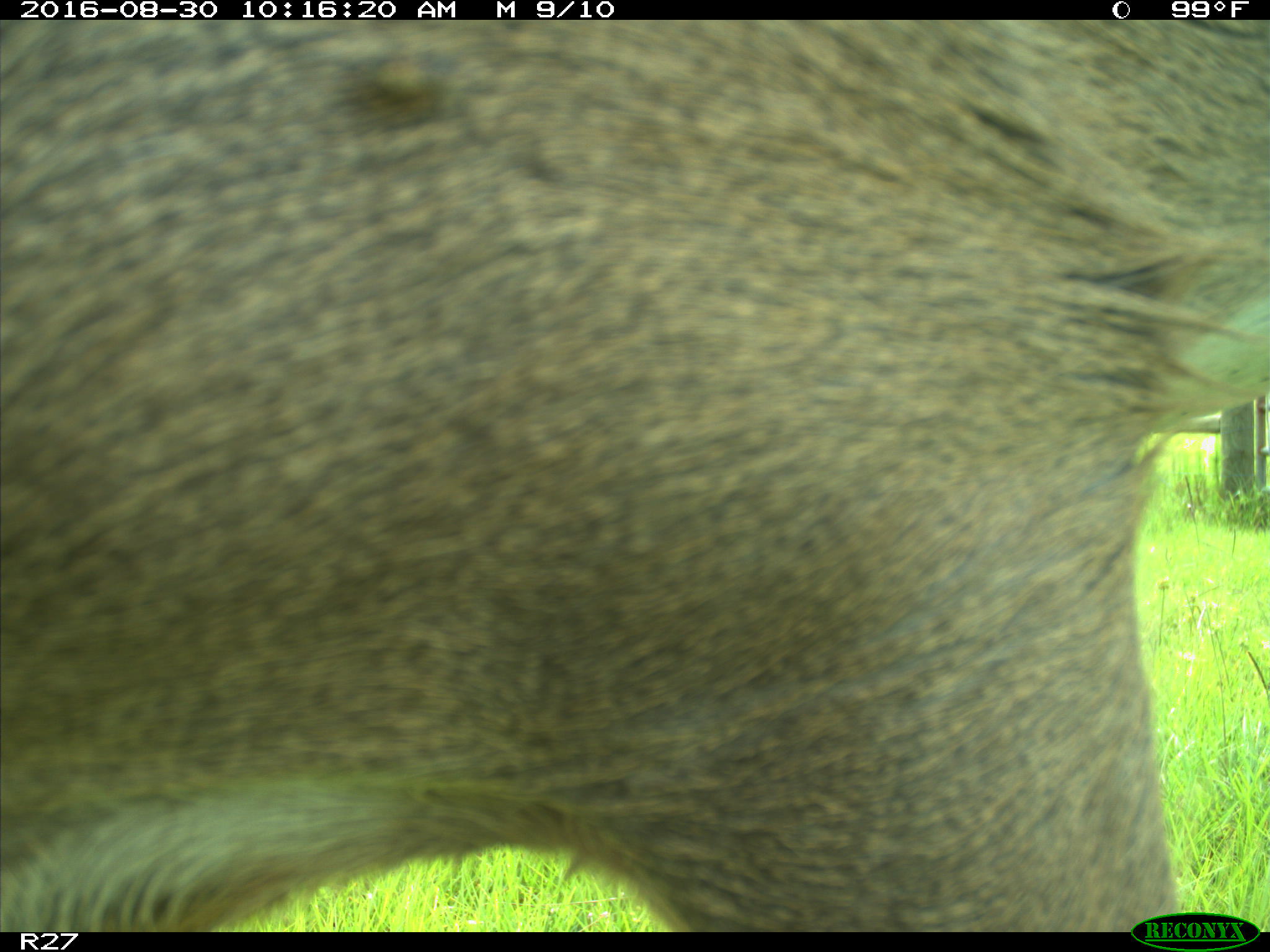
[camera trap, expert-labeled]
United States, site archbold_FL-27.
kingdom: Animalia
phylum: Chordata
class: Mammalia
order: Artiodactyla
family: Cervidae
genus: Odocoileus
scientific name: Odocoileus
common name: deer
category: unidentified deer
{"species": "unidentified deer (deer) (Odocoileus)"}